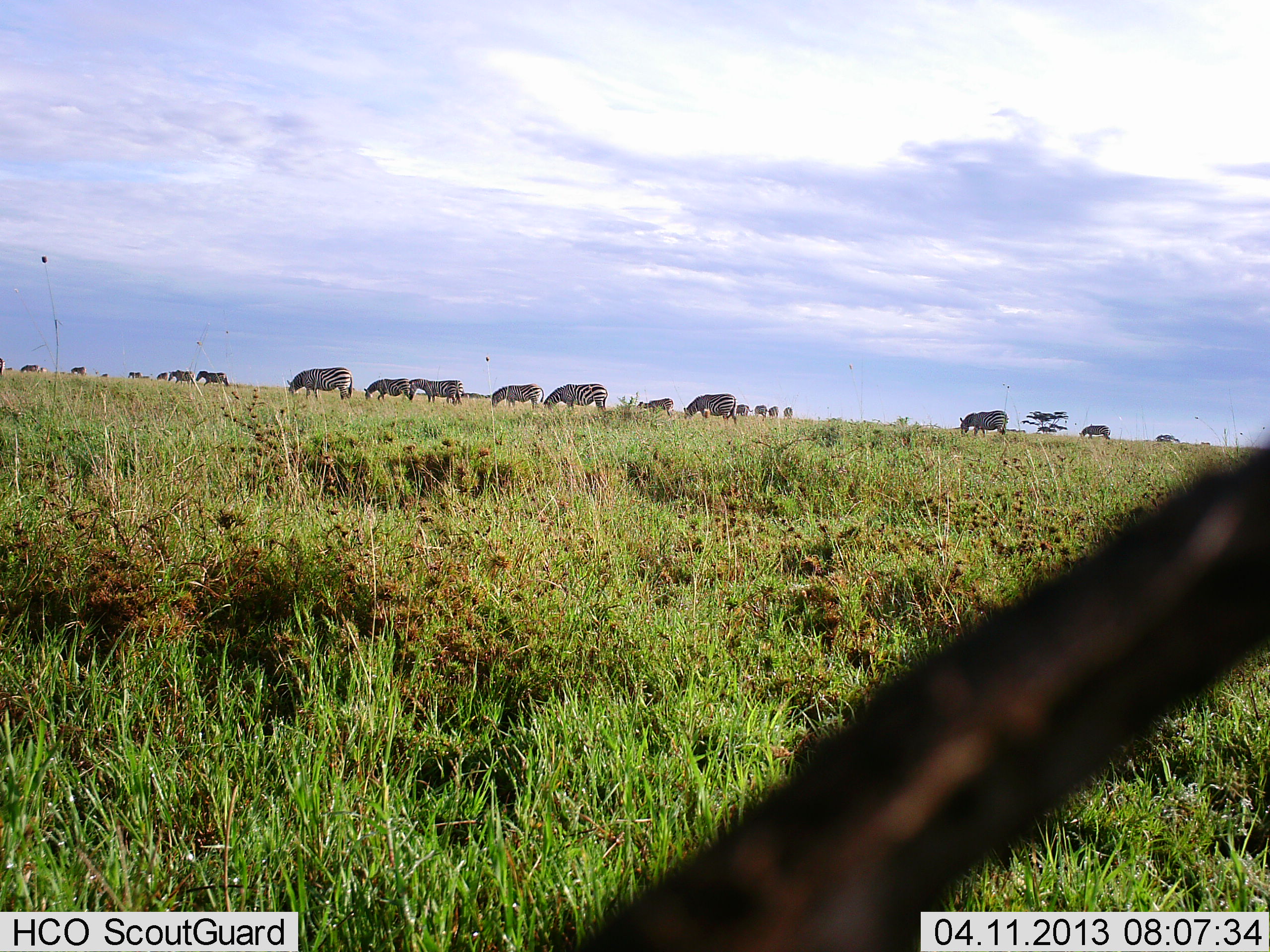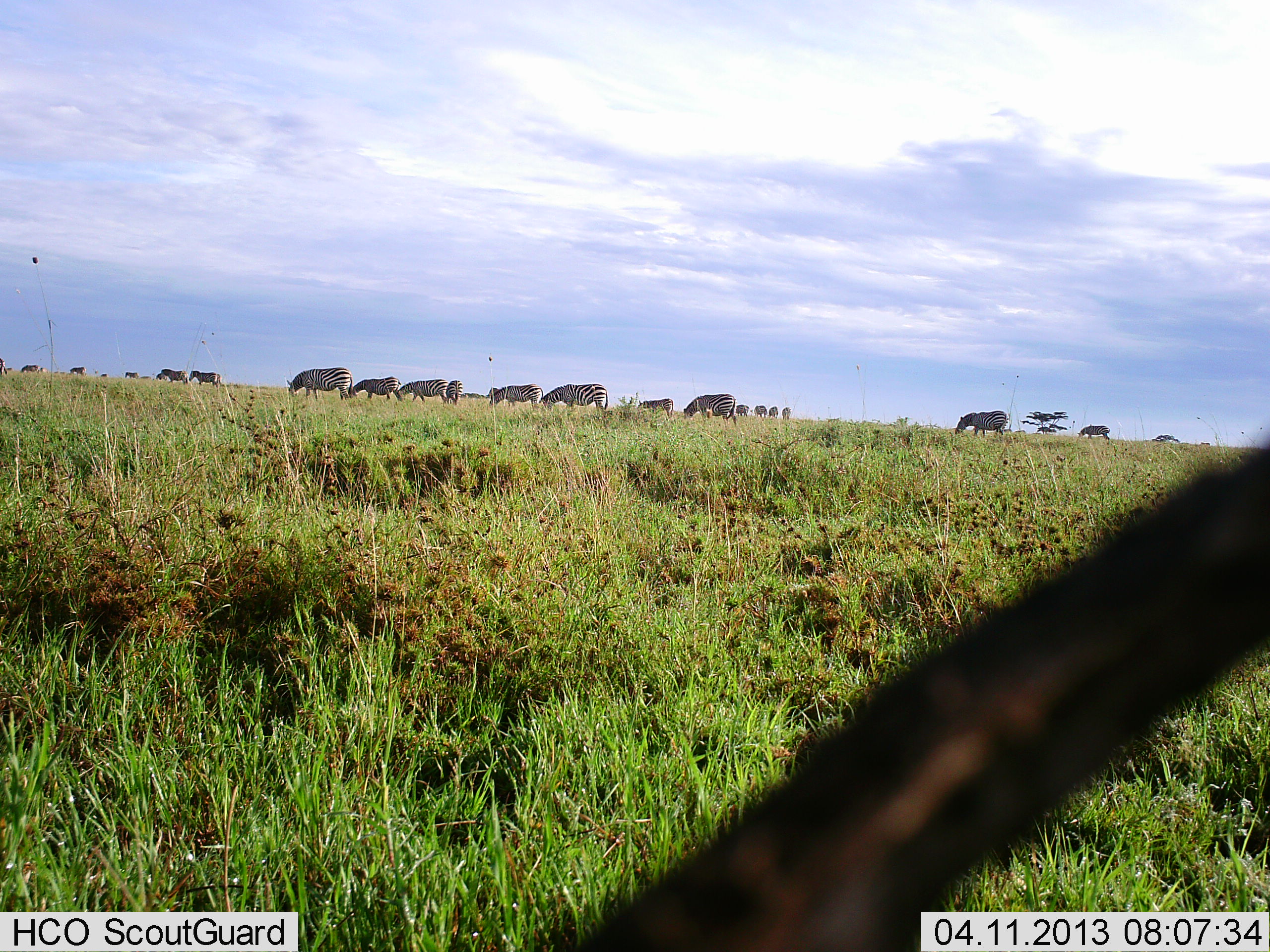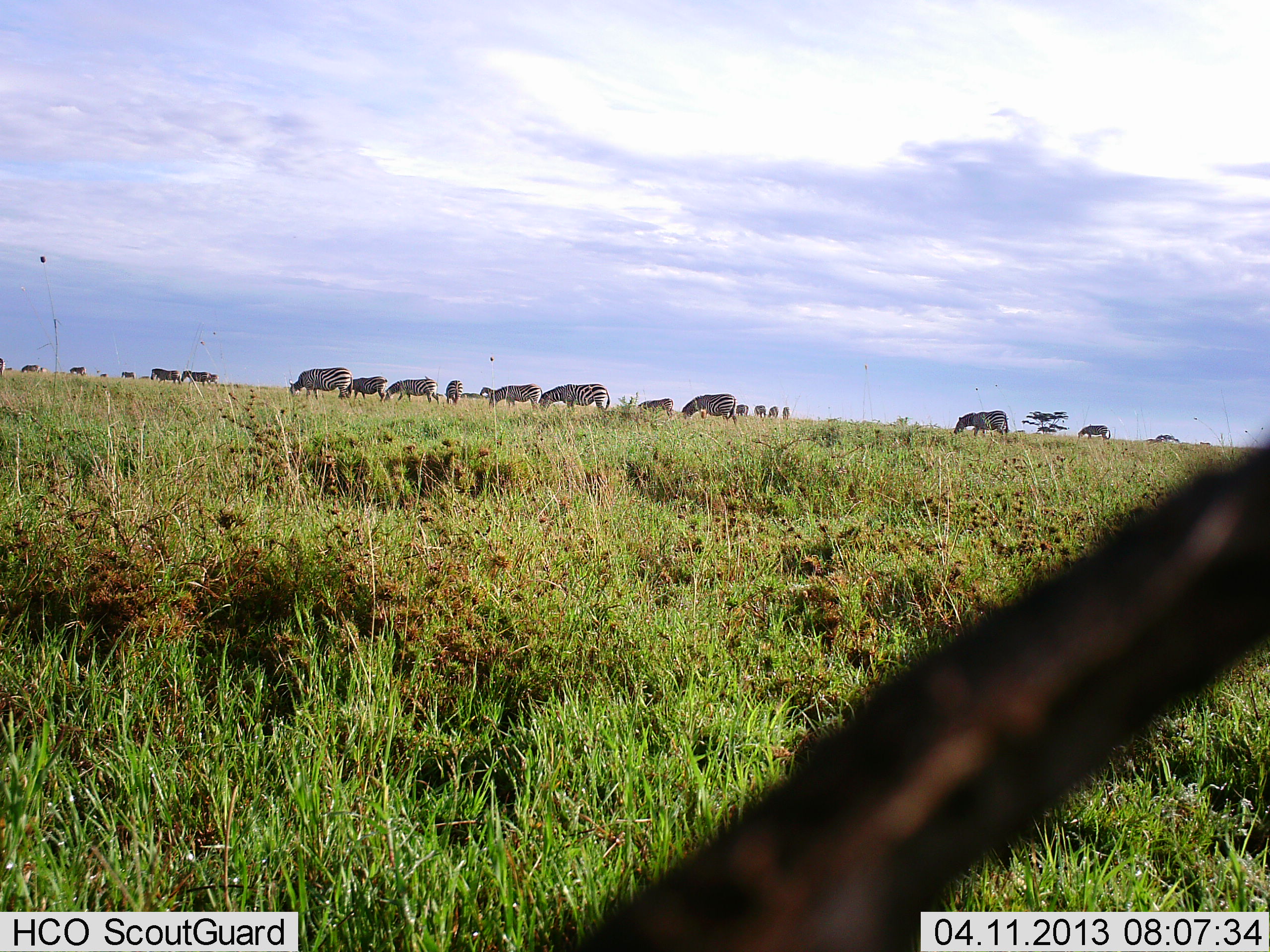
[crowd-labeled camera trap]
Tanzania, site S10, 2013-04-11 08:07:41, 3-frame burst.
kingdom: Animalia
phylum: Chordata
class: Mammalia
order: Perissodactyla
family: Equidae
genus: Equus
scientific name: Equus quagga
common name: plains zebra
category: zebra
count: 11-50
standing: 36%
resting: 0%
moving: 40%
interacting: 0%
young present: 0%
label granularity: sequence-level